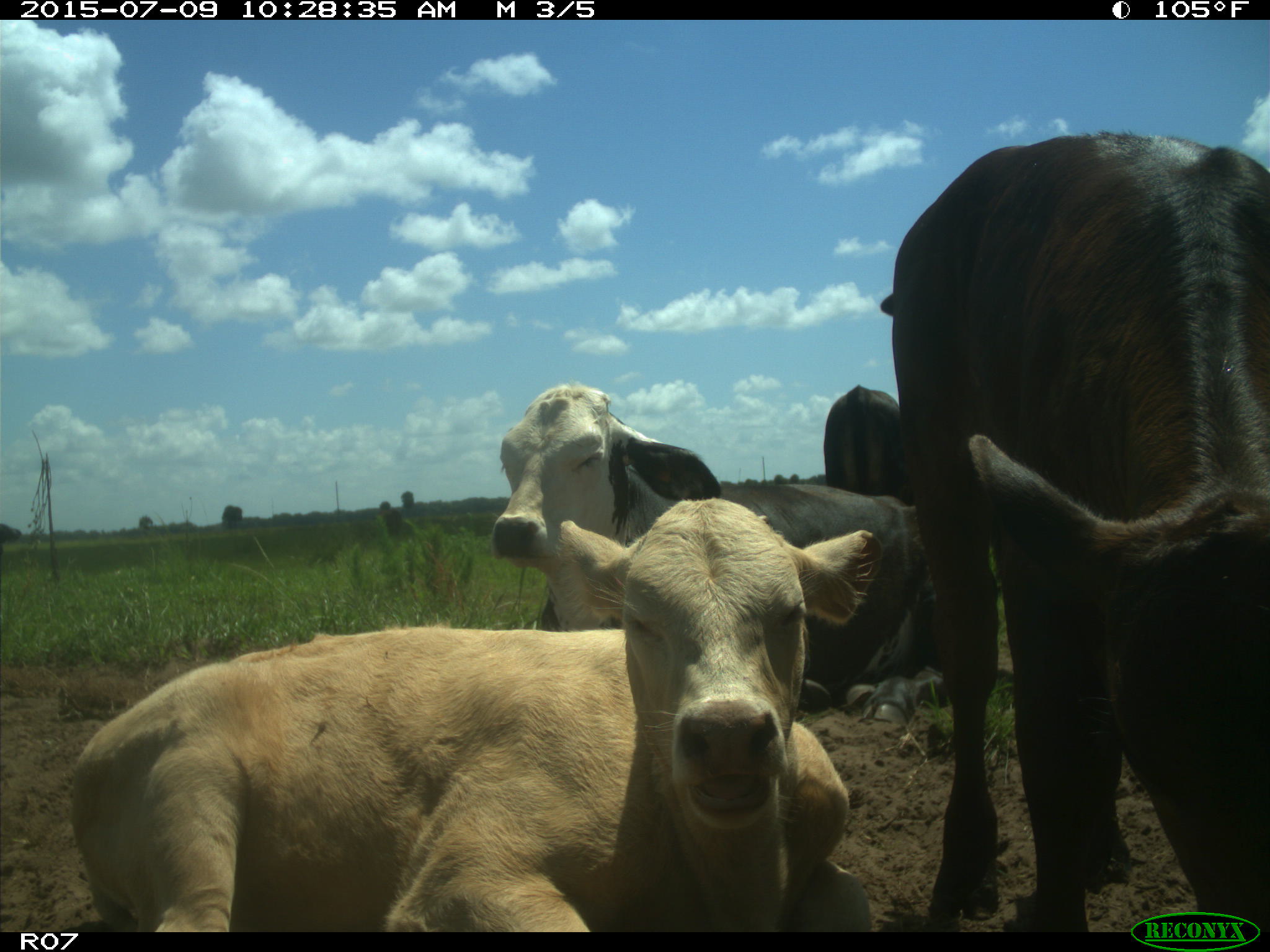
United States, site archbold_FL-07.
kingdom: Animalia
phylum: Chordata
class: Mammalia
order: Artiodactyla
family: Bovidae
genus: Bos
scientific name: Bos taurus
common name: domestic cow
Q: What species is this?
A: Bos taurus (domestic cow).